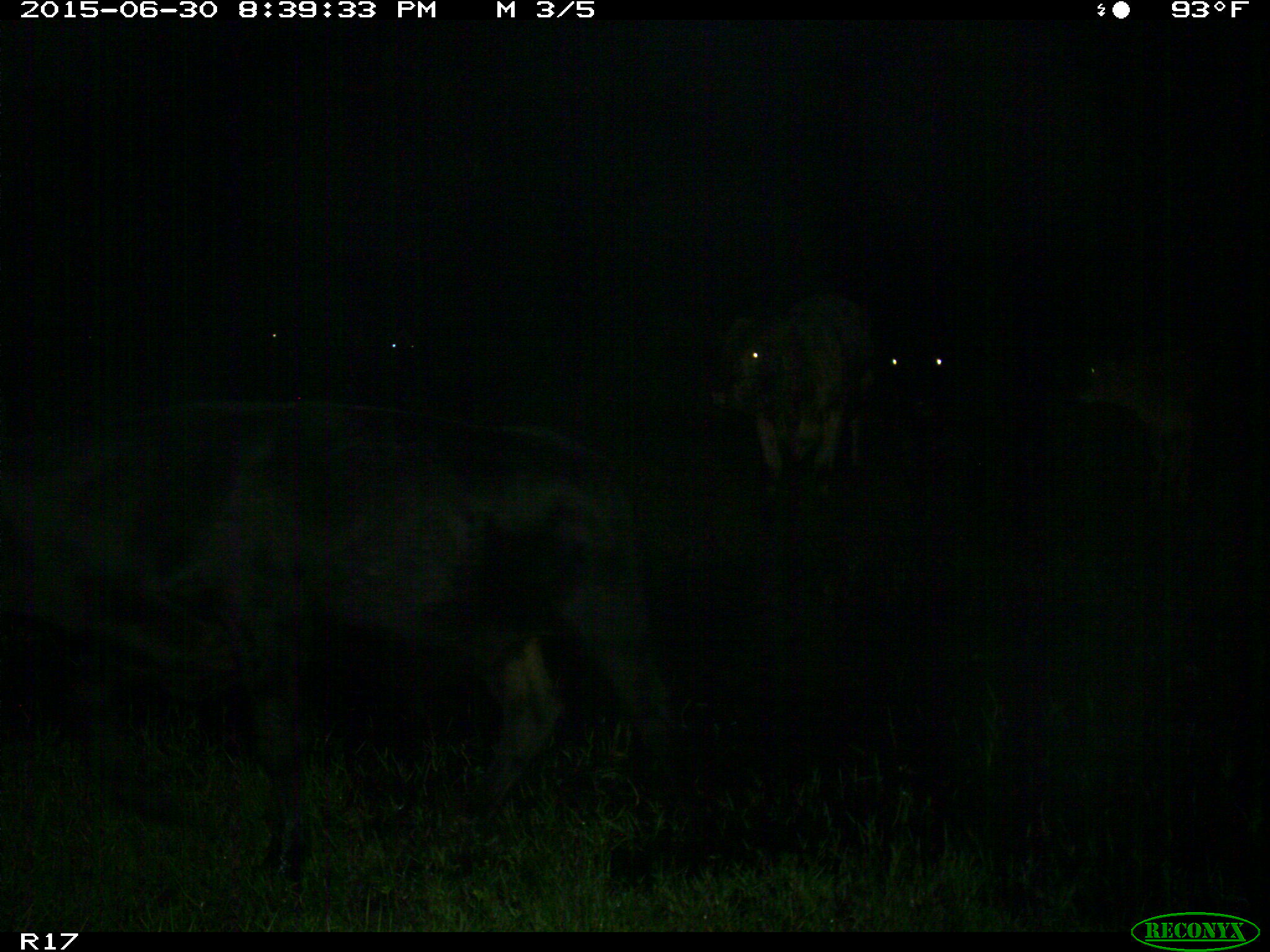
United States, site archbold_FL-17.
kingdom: Animalia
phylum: Chordata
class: Mammalia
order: Artiodactyla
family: Bovidae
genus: Bos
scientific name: Bos taurus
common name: domestic cow